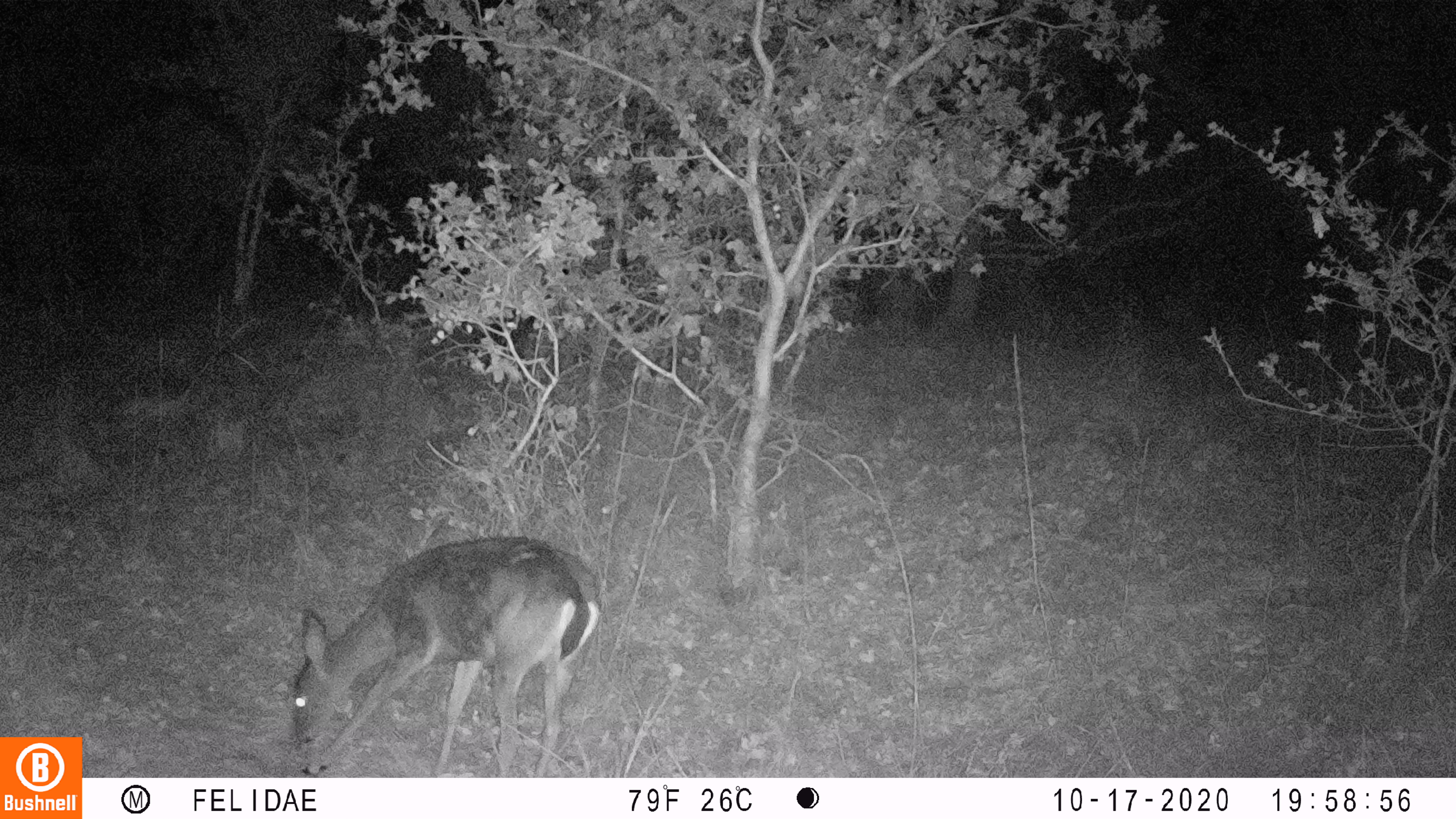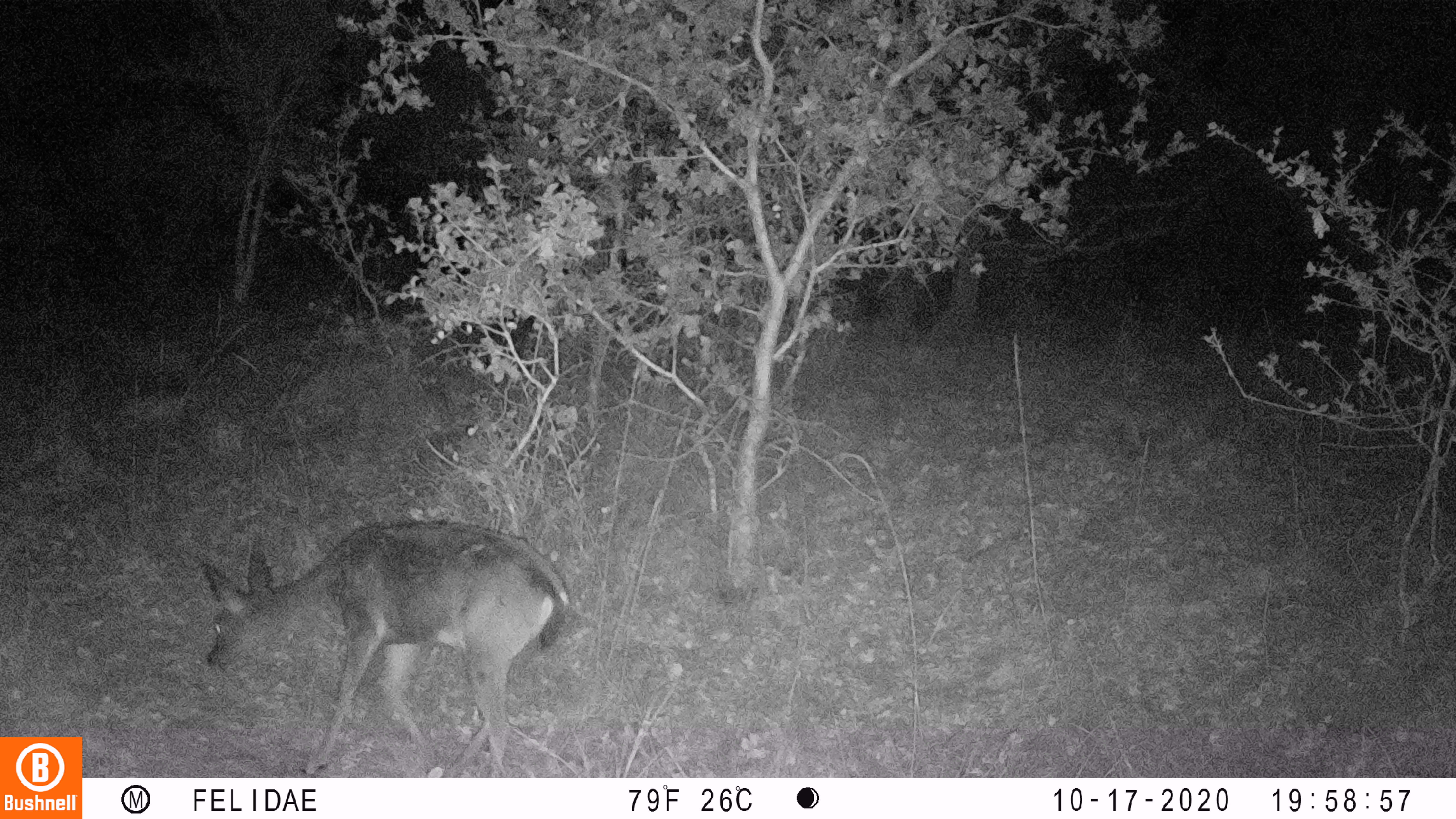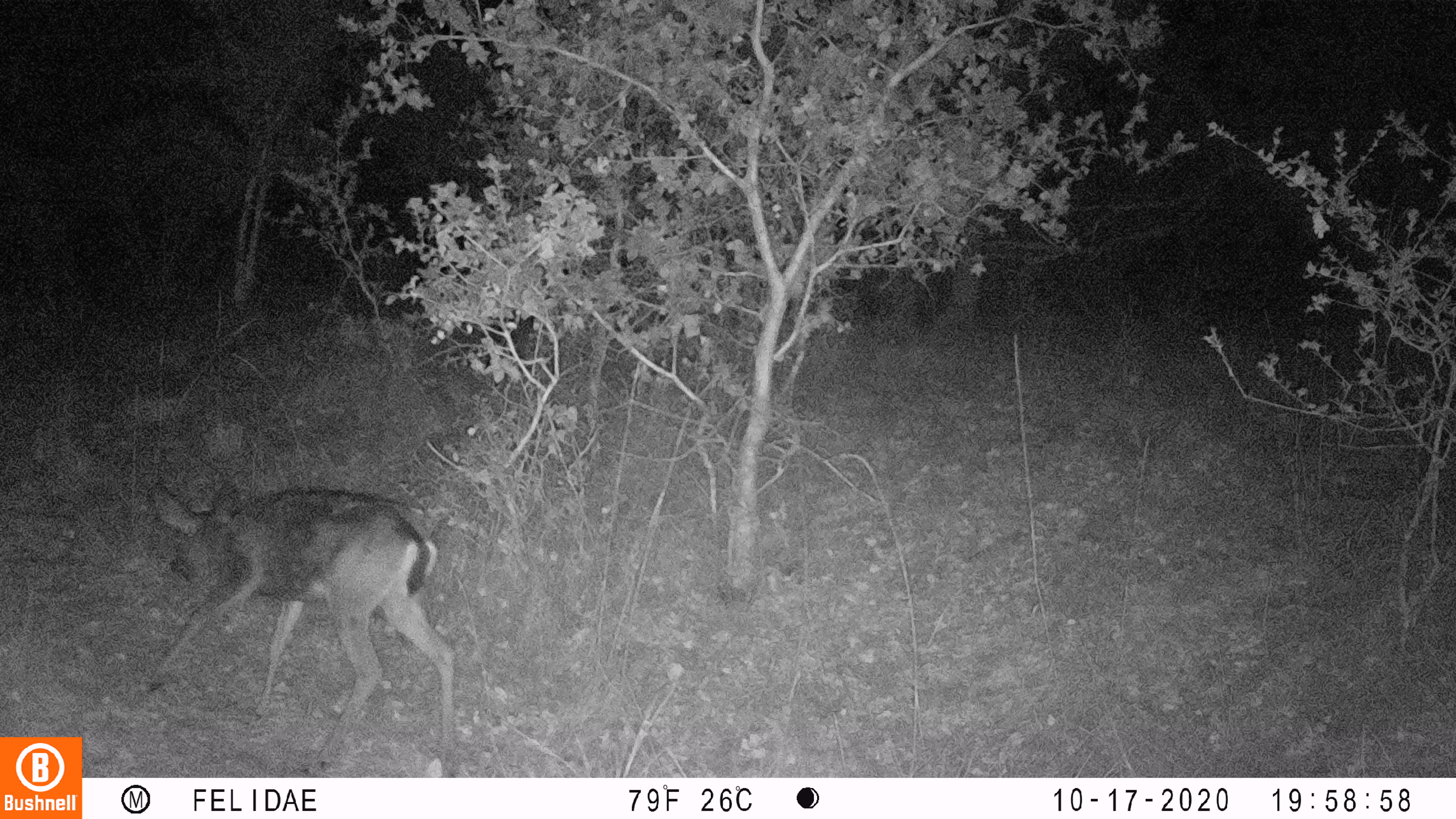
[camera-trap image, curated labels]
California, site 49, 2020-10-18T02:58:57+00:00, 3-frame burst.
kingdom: Animalia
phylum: Chordata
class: Mammalia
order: Artiodactyla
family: Cervidae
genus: Odocoileus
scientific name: Odocoileus hemionus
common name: mule deer